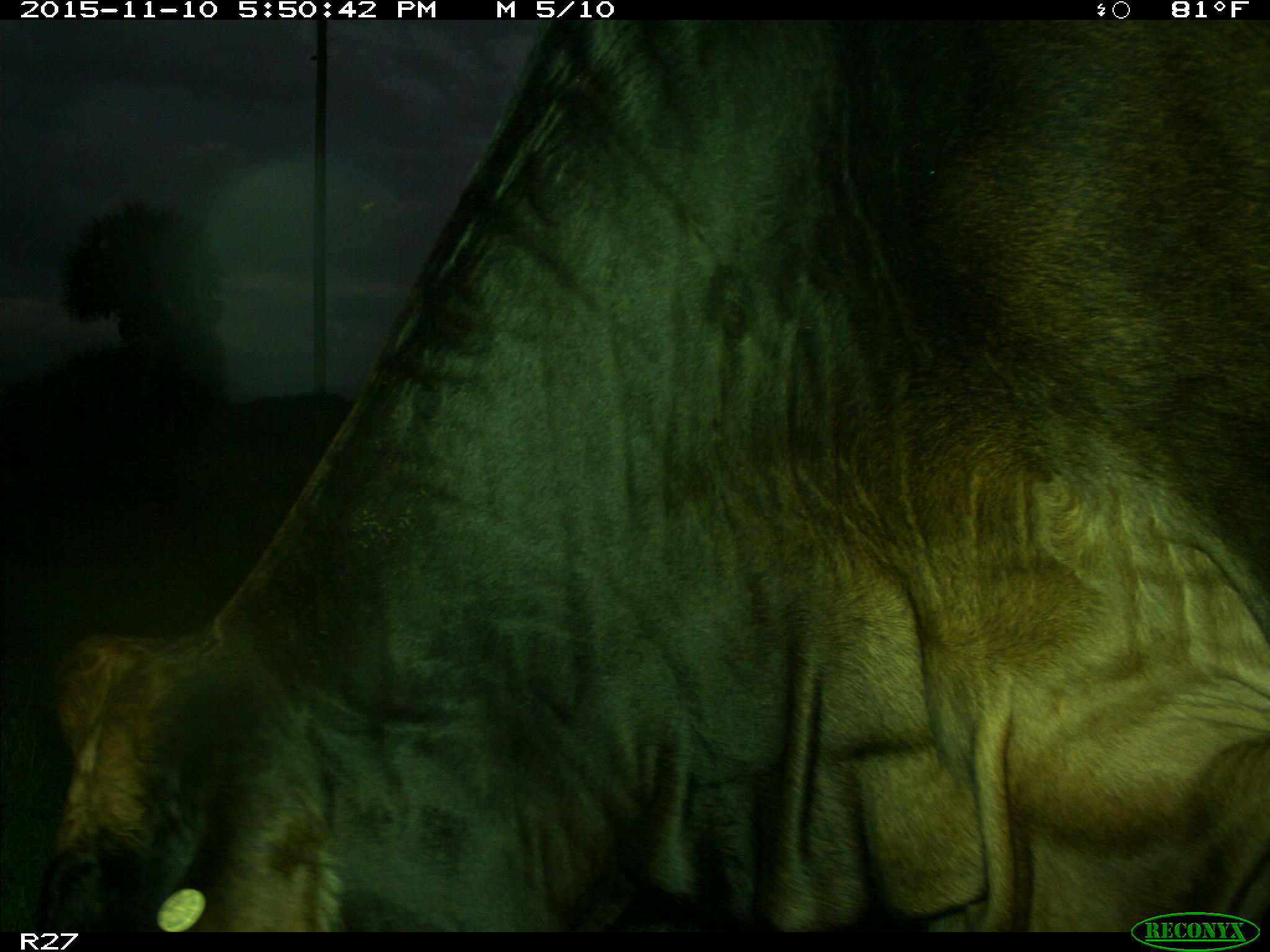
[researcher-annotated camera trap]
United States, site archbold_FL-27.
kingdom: Animalia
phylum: Chordata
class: Mammalia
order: Artiodactyla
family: Bovidae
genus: Bos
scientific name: Bos taurus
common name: domestic cow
Bos taurus (domestic cow).